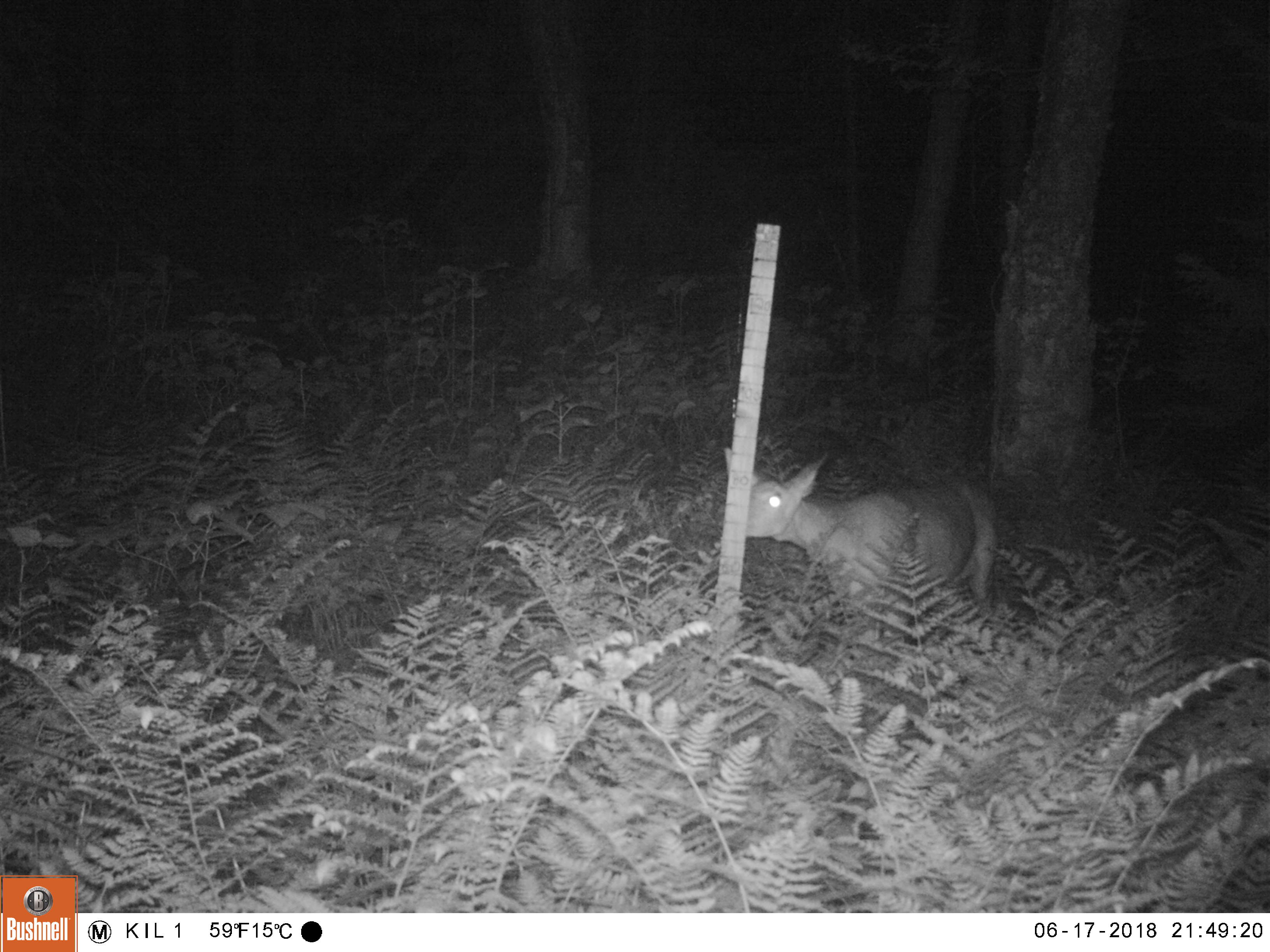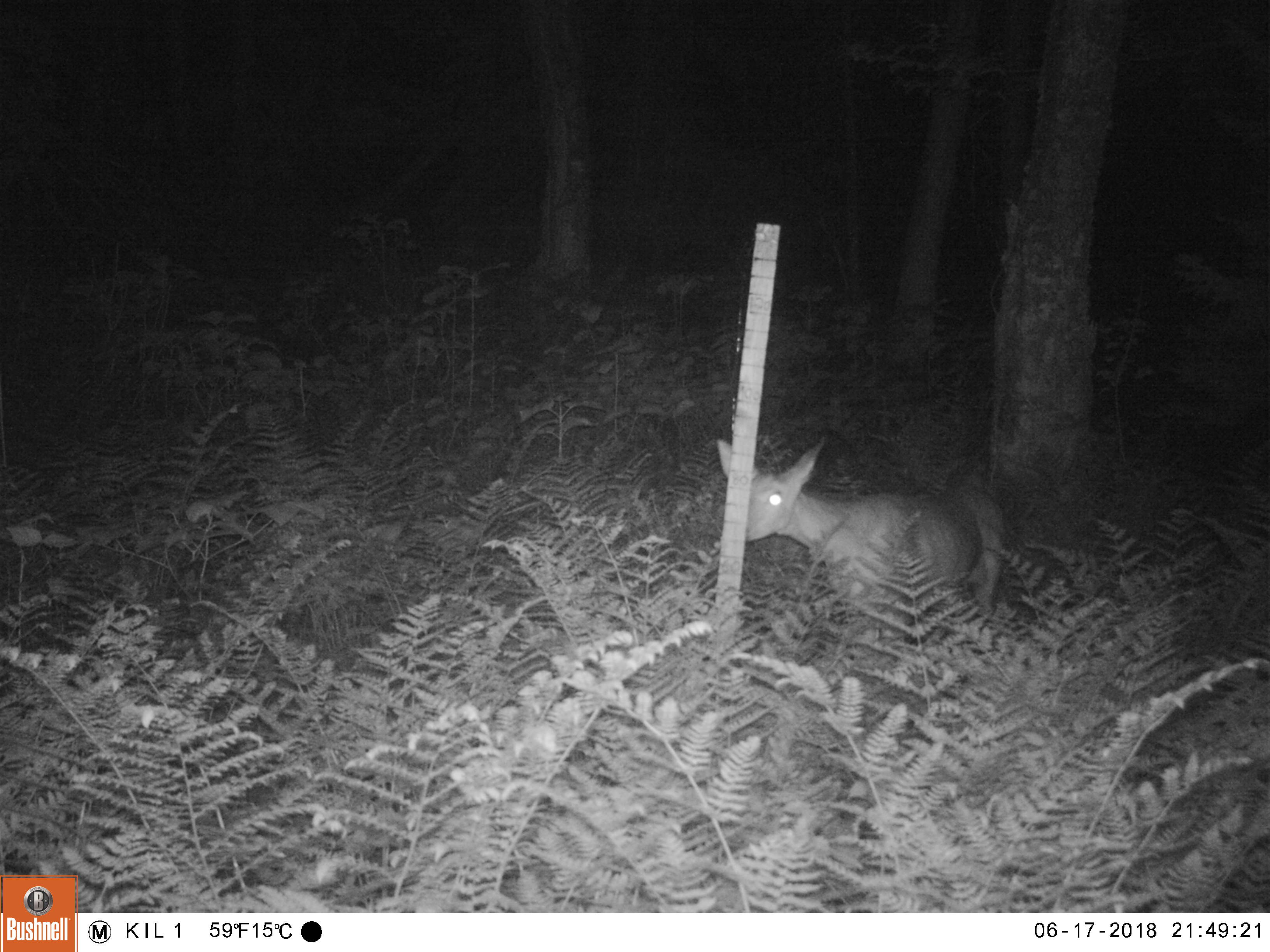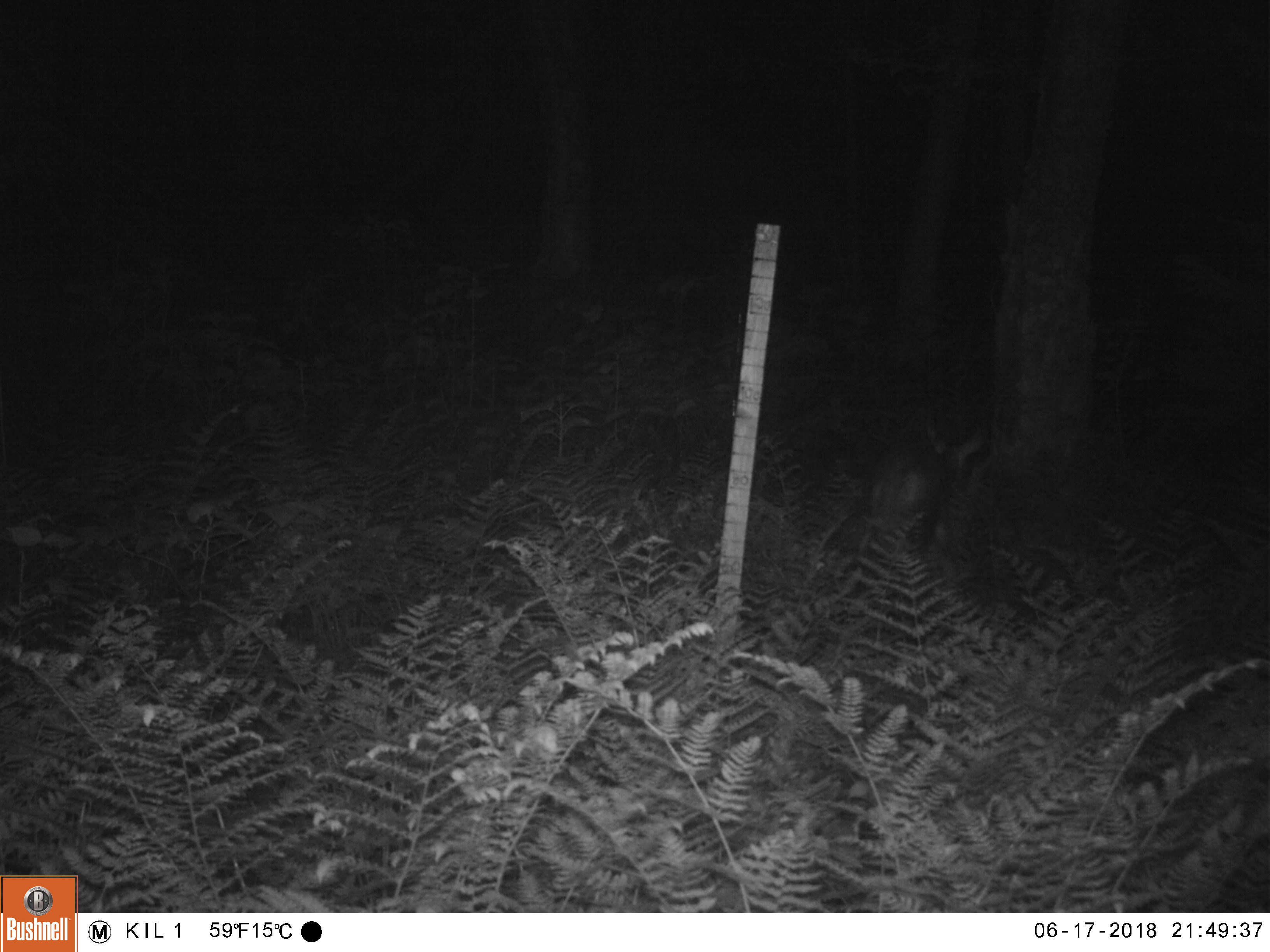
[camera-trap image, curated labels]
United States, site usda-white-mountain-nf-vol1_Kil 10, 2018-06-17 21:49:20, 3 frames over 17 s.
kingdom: Animalia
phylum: Chordata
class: Mammalia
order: Artiodactyla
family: Cervidae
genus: Odocoileus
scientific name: Odocoileus virginianus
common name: white-tailed deer